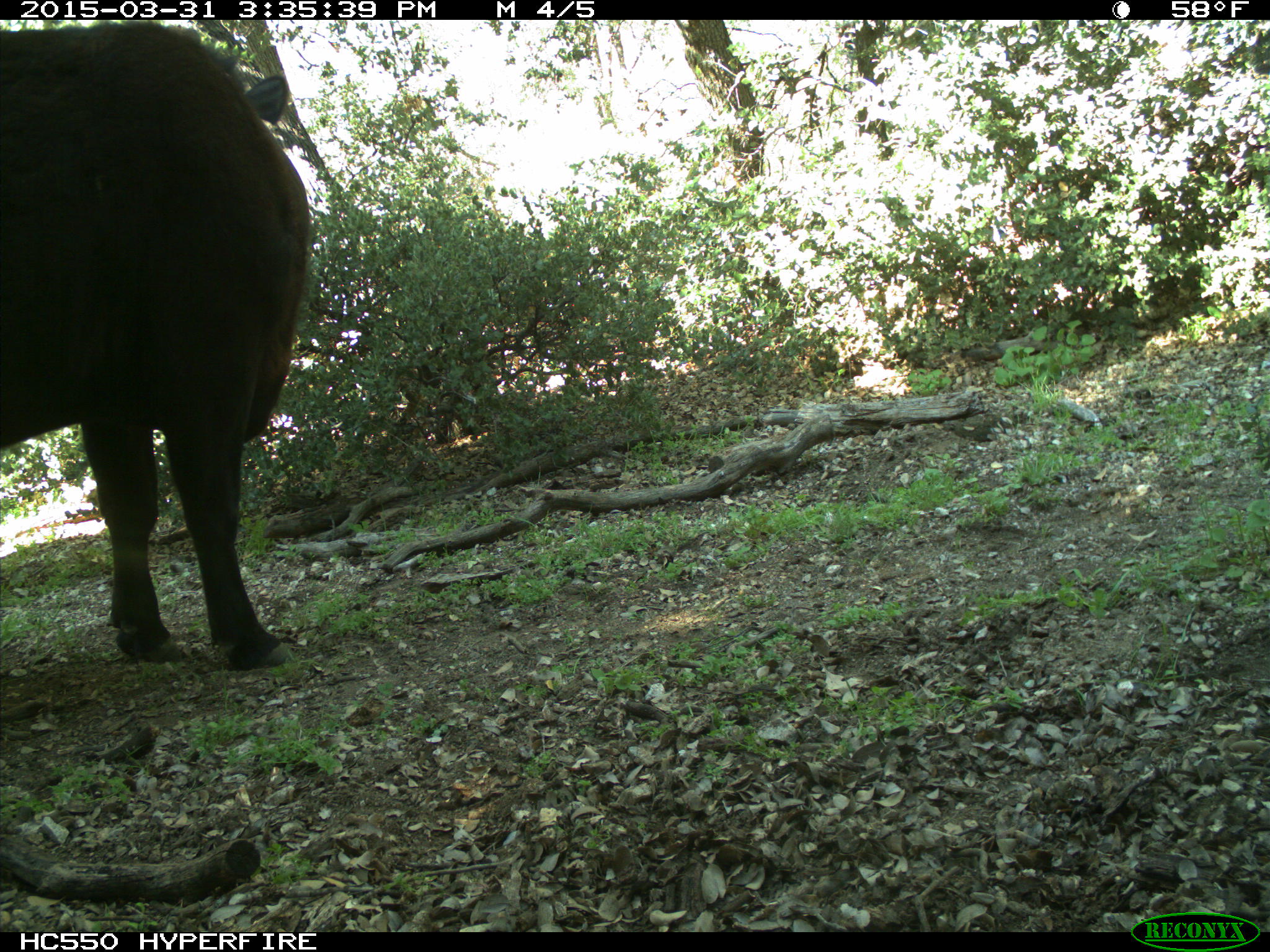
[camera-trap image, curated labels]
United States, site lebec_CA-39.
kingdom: Animalia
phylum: Chordata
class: Mammalia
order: Artiodactyla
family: Bovidae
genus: Bos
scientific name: Bos taurus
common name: domestic cow